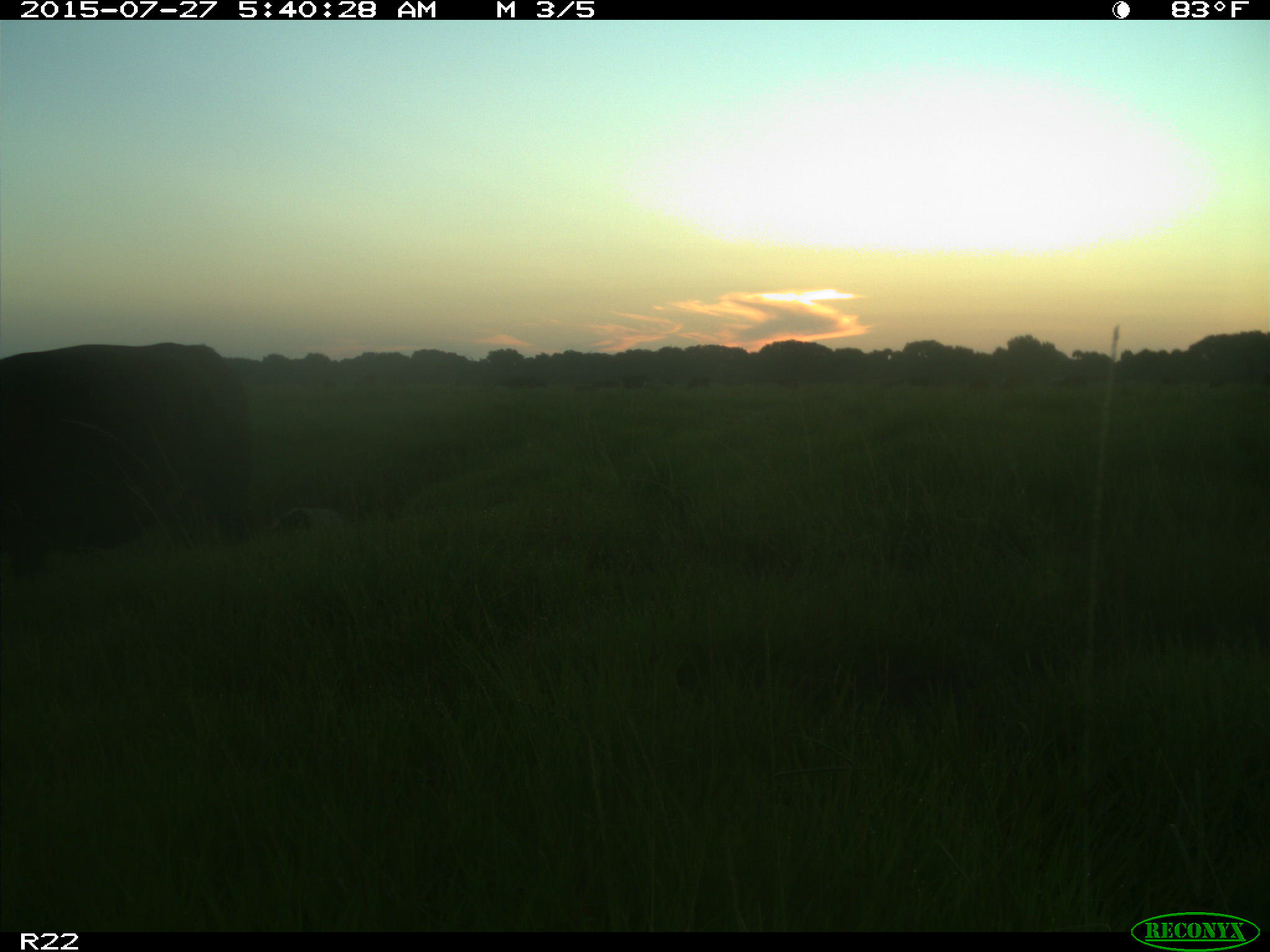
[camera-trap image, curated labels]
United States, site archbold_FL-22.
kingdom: Animalia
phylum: Chordata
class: Mammalia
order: Cingulata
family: Dasypodidae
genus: Dasypus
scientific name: Dasypus novemcinctus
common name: nine-banded armadillo